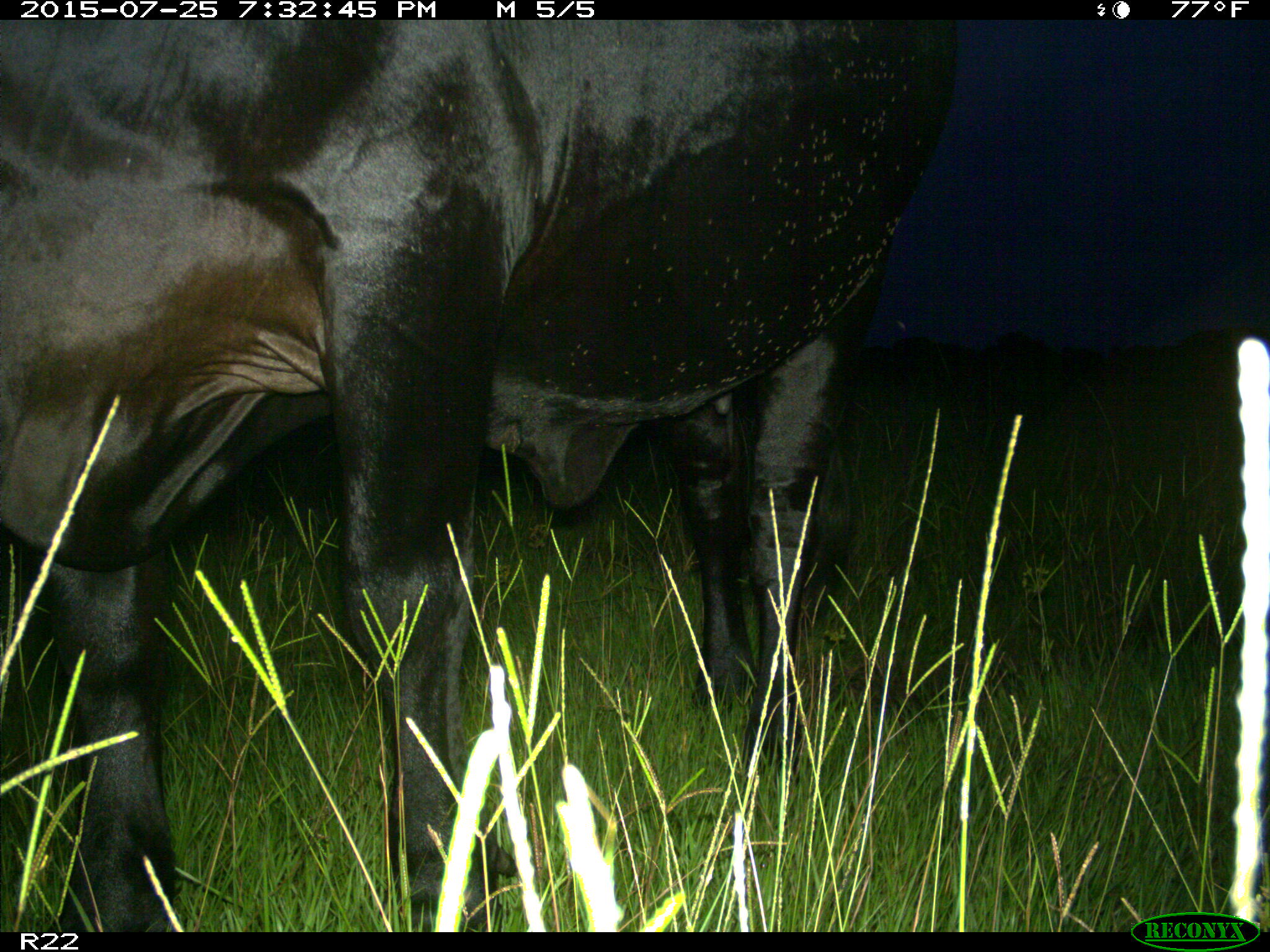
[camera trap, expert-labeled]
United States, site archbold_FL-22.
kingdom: Animalia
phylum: Chordata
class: Mammalia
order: Artiodactyla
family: Bovidae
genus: Bos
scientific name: Bos taurus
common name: domestic cow